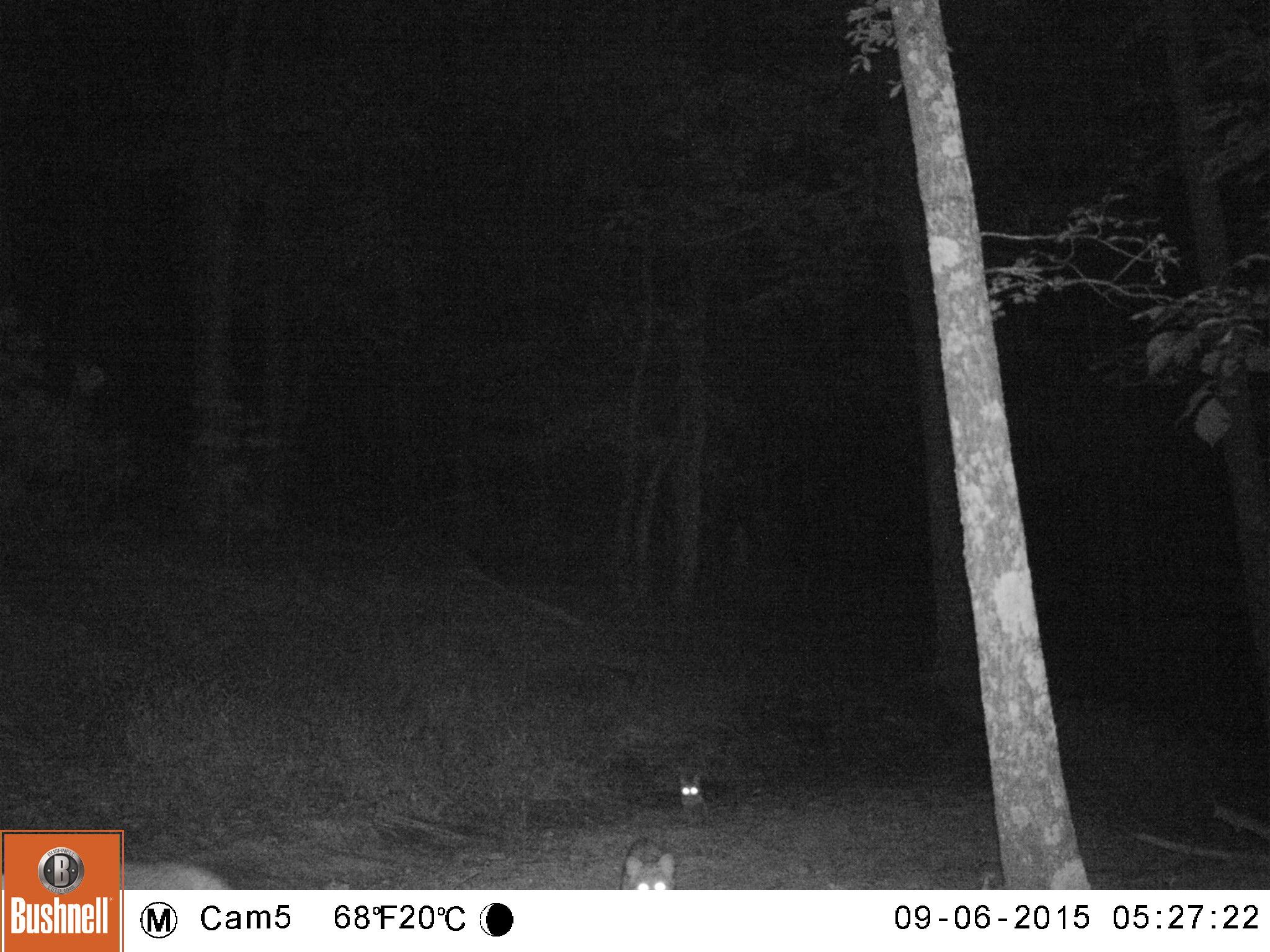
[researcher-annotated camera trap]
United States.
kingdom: Animalia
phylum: Chordata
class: Mammalia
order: Carnivora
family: Felidae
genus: Lynx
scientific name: Lynx rufus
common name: bobcat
Bobcat (Lynx rufus).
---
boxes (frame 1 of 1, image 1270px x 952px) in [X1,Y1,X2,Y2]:
Bobcat: [618,830,678,888]; [673,770,716,827]